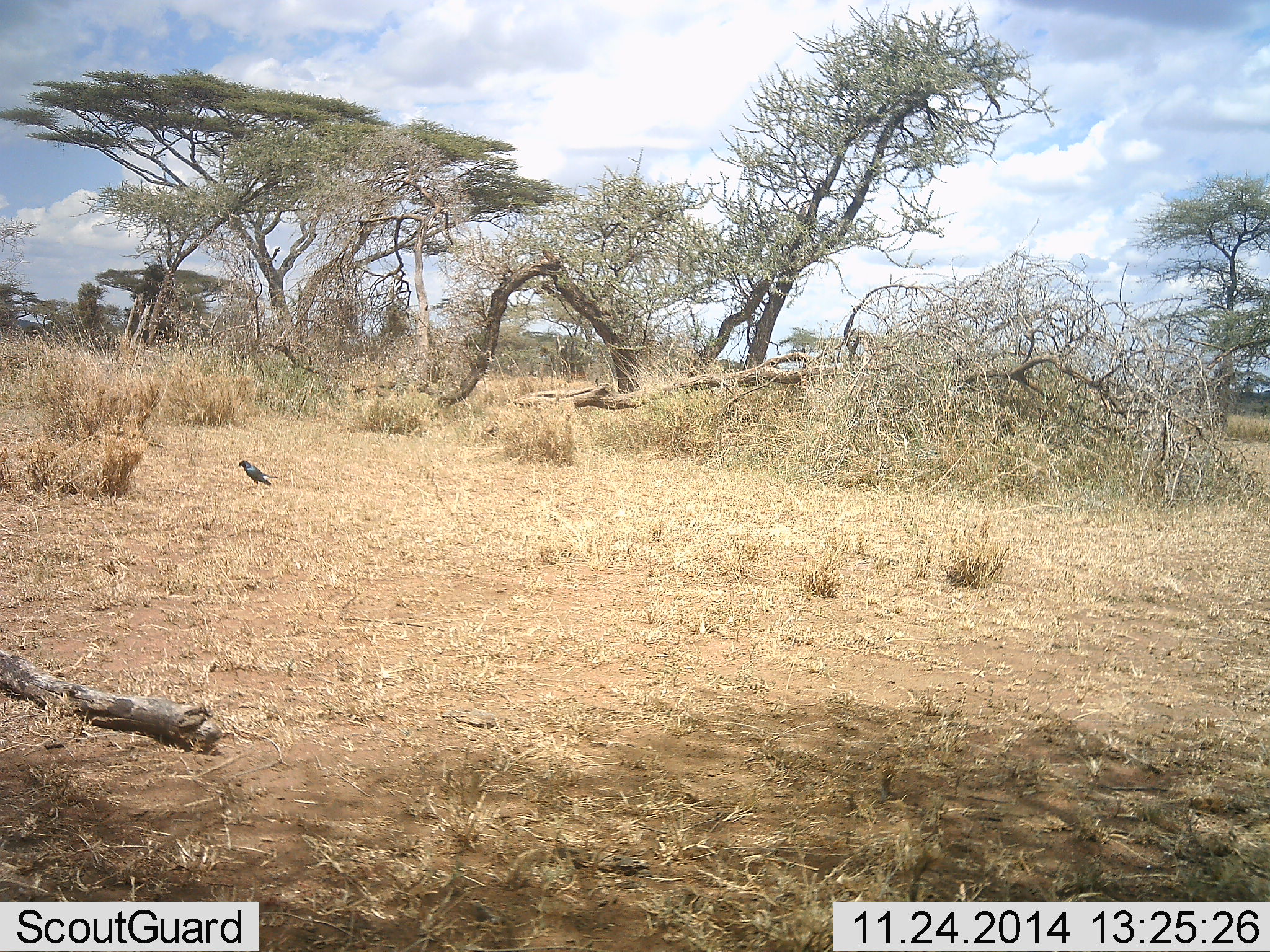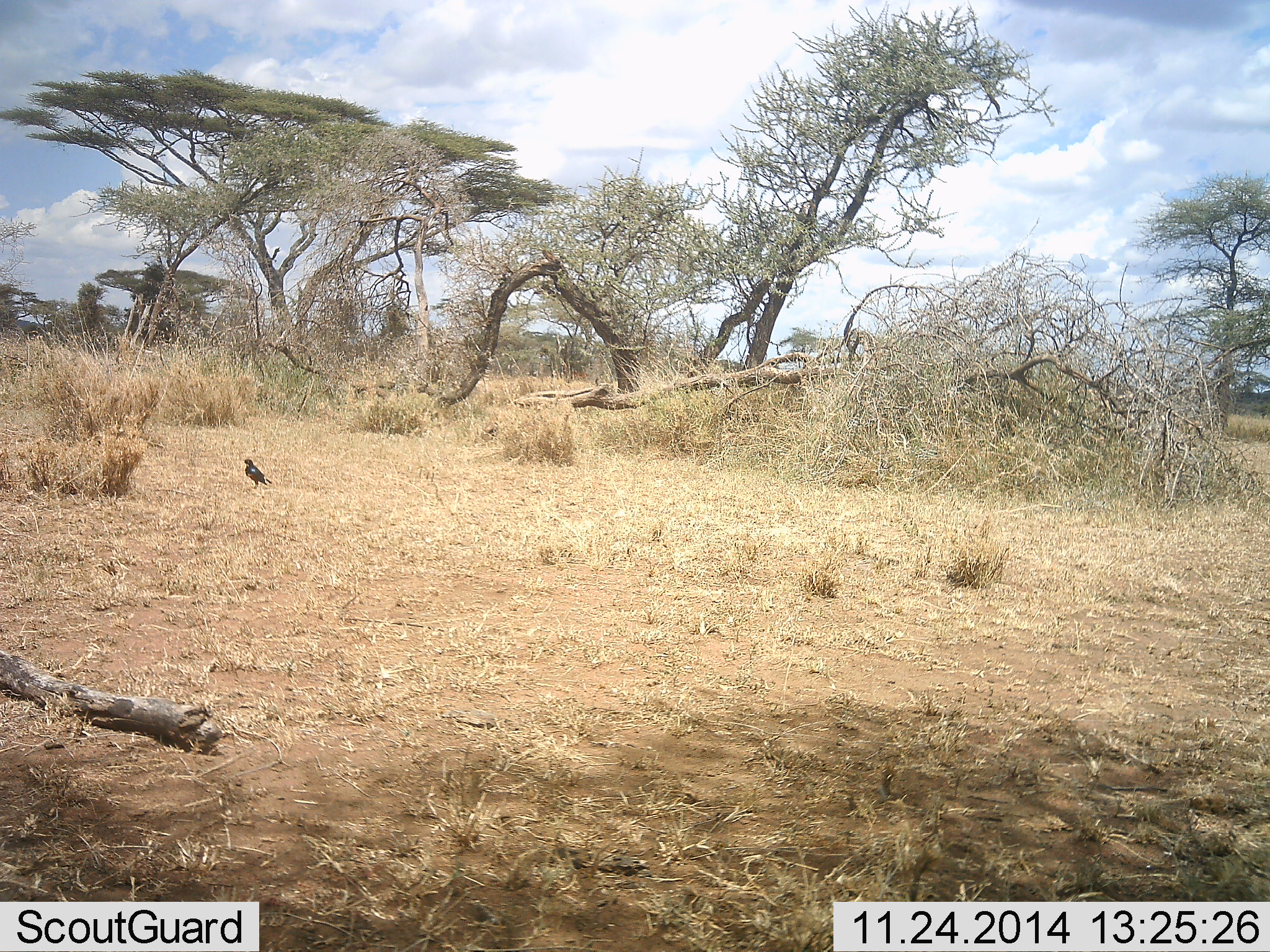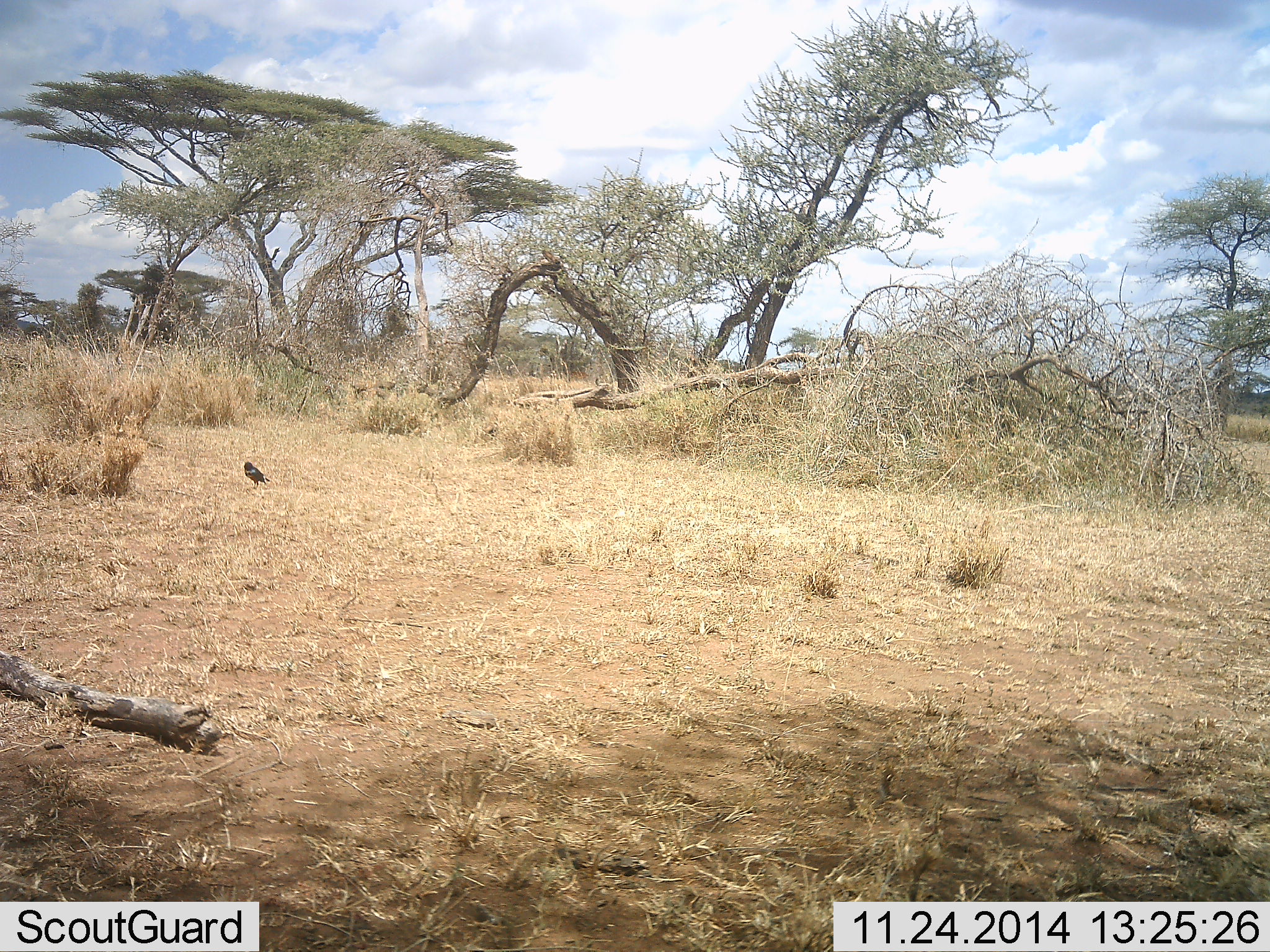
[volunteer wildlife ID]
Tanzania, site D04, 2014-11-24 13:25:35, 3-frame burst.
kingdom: Animalia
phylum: Chordata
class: Aves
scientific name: Aves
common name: bird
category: otherbird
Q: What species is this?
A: Otherbird (bird) (Aves).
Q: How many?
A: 1.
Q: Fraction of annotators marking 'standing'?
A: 100%.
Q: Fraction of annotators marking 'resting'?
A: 0%.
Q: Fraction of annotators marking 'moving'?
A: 10%.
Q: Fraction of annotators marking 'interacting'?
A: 10%.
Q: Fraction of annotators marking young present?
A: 0%.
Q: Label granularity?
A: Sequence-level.